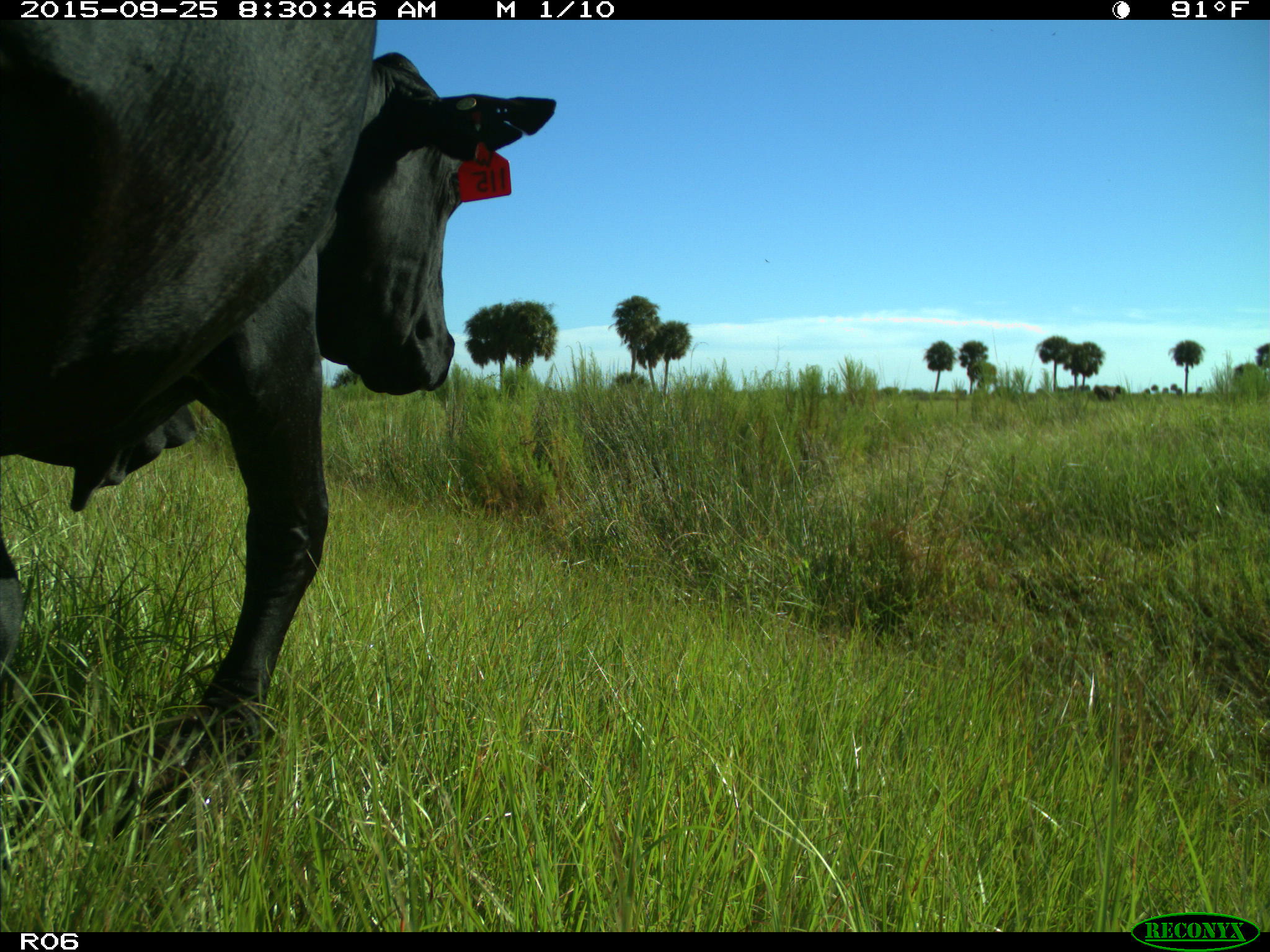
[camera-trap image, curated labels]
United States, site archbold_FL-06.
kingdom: Animalia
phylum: Chordata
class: Mammalia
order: Artiodactyla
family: Bovidae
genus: Bos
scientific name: Bos taurus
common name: domestic cow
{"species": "Bos taurus (domestic cow)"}